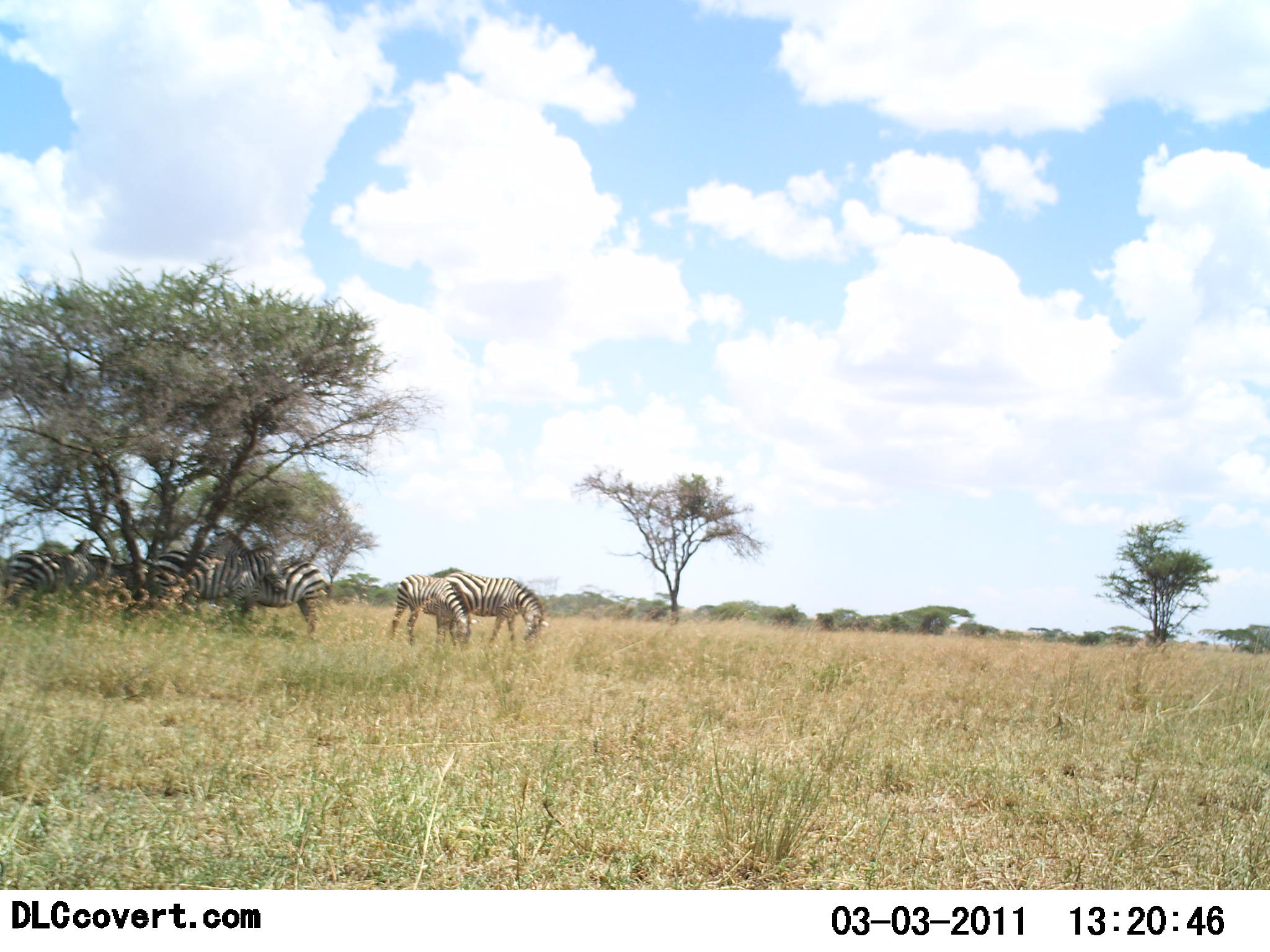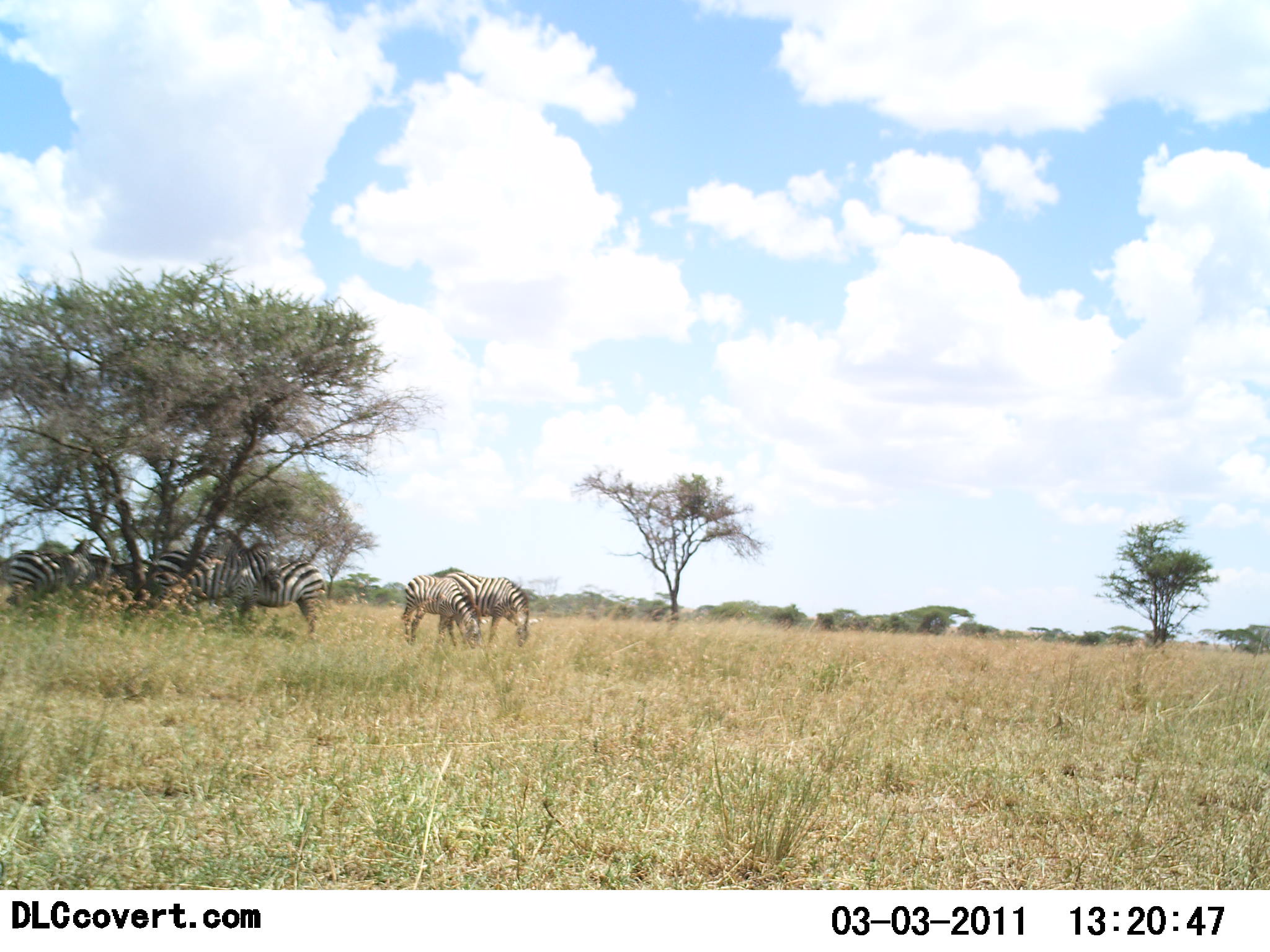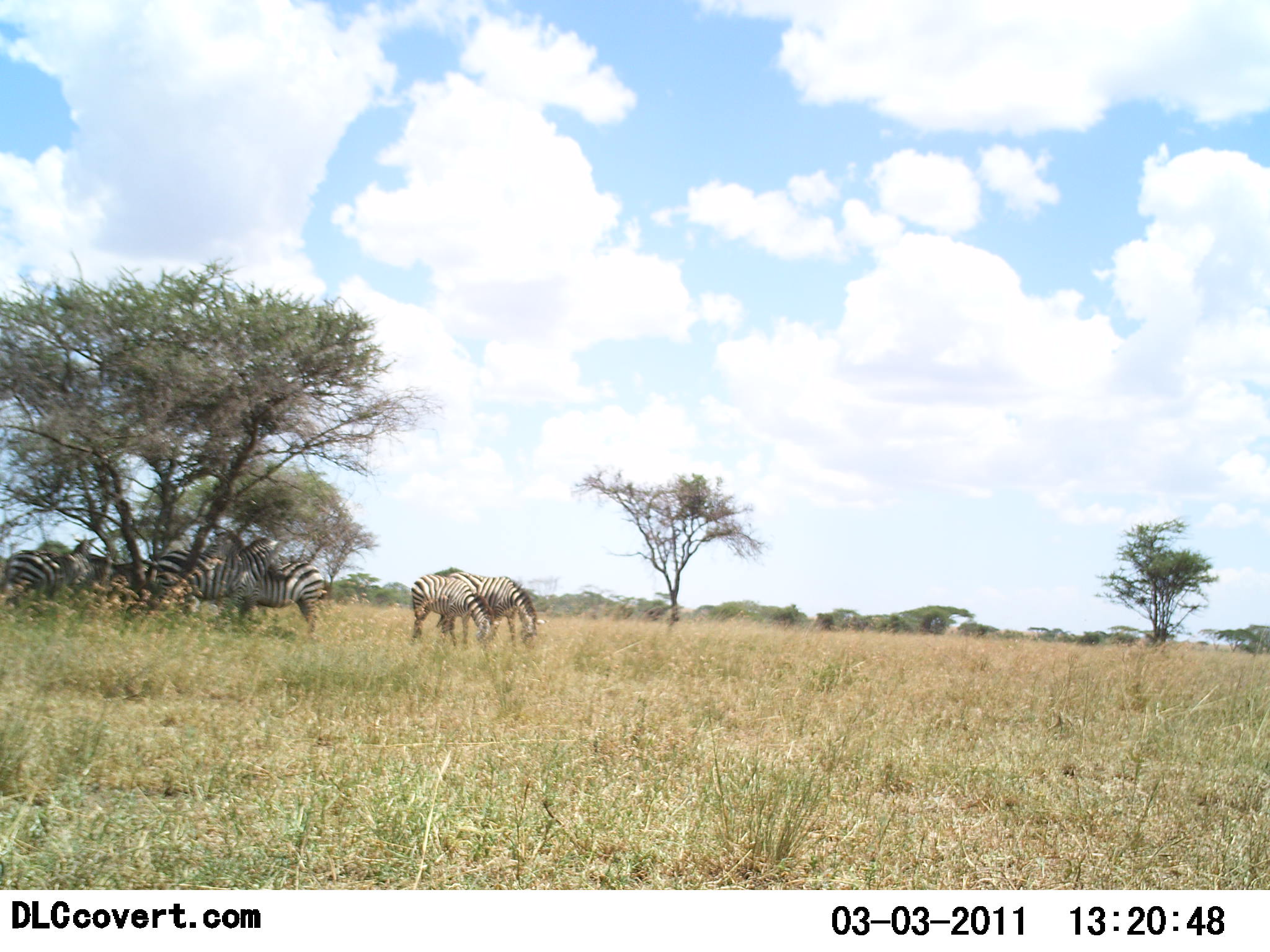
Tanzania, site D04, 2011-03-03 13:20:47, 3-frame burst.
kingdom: Animalia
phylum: Chordata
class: Mammalia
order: Perissodactyla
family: Equidae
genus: Equus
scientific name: Equus quagga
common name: plains zebra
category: zebra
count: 6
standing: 80%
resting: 40%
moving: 10%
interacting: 30%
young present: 10%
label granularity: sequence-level